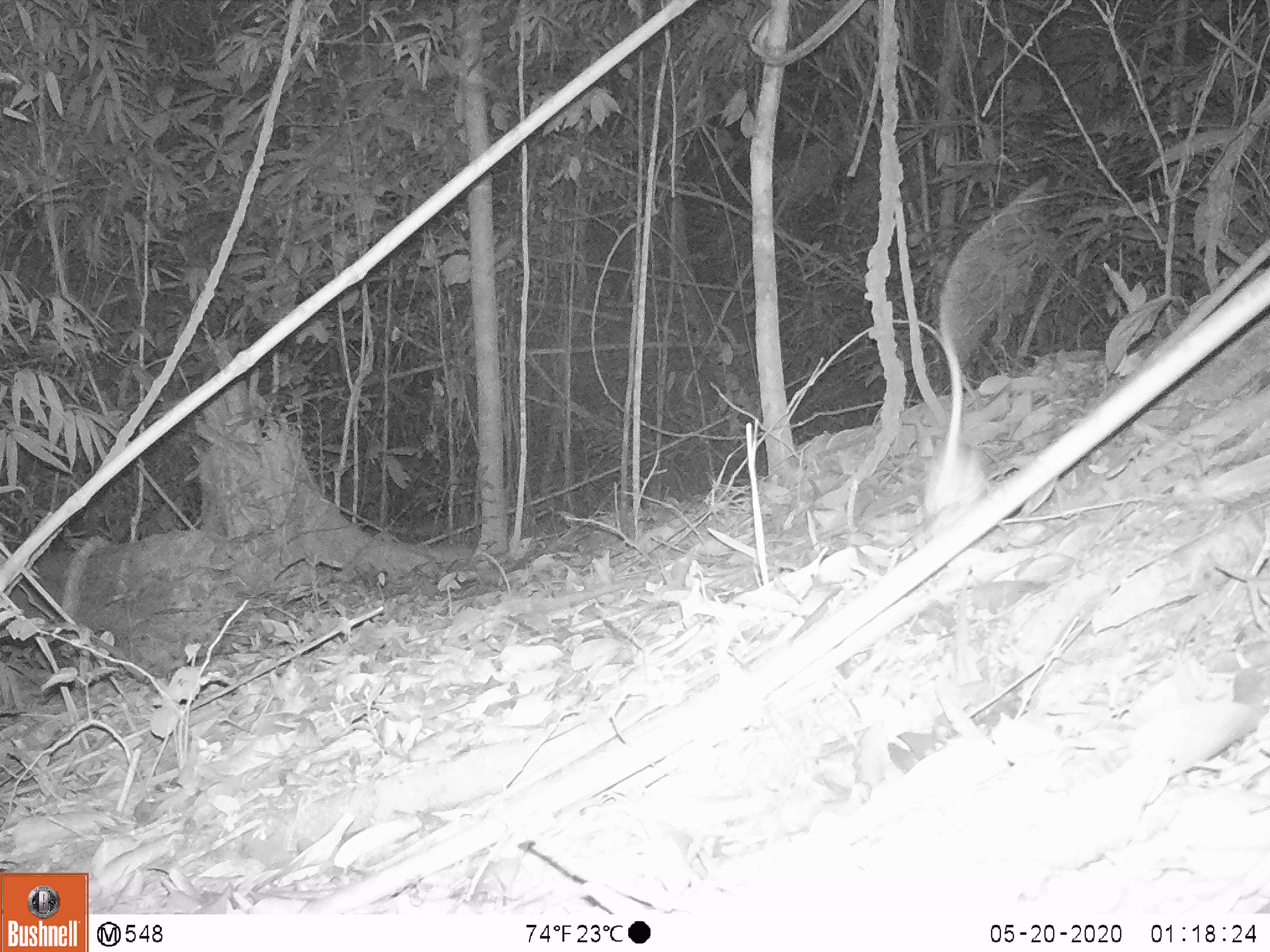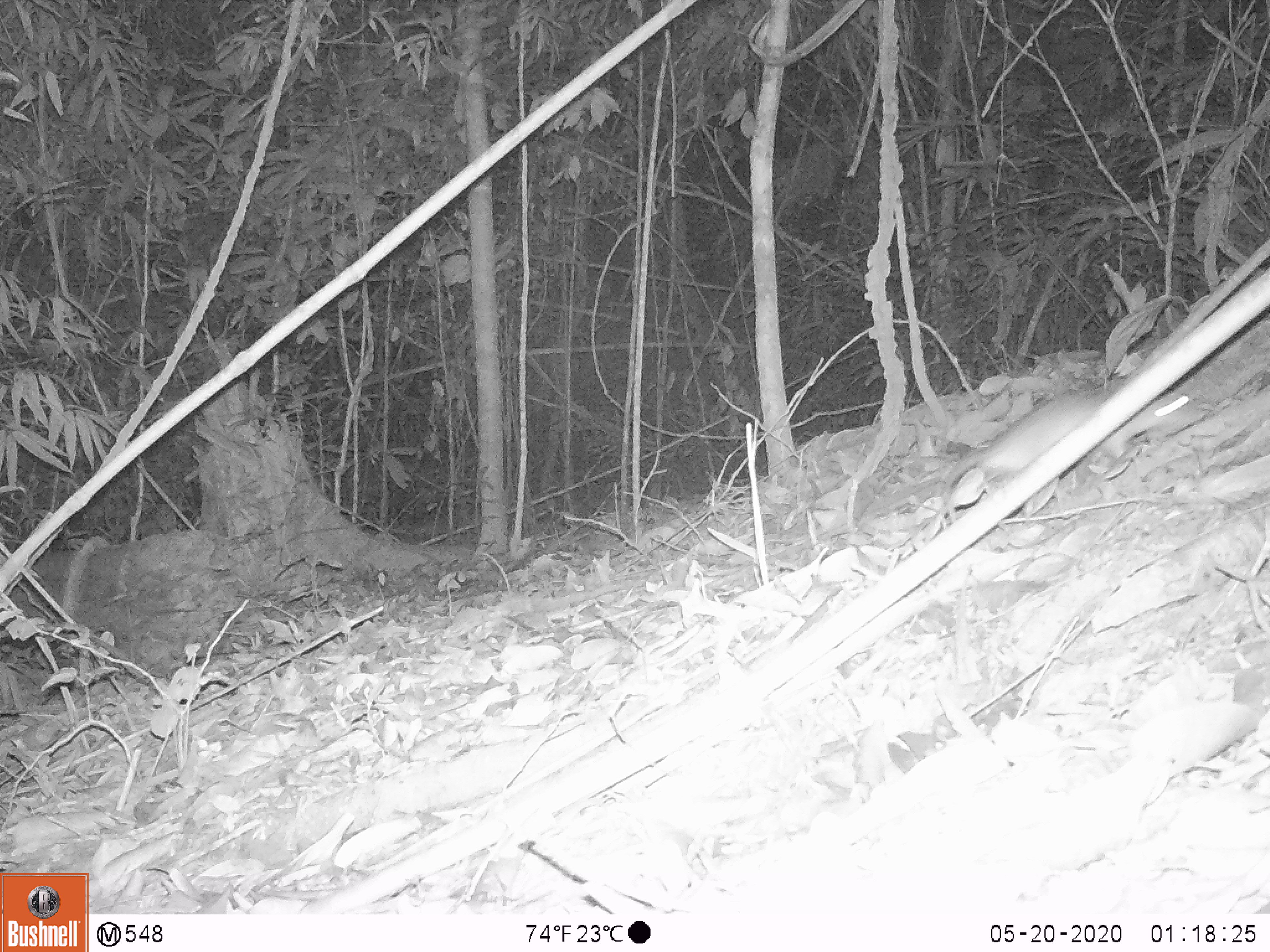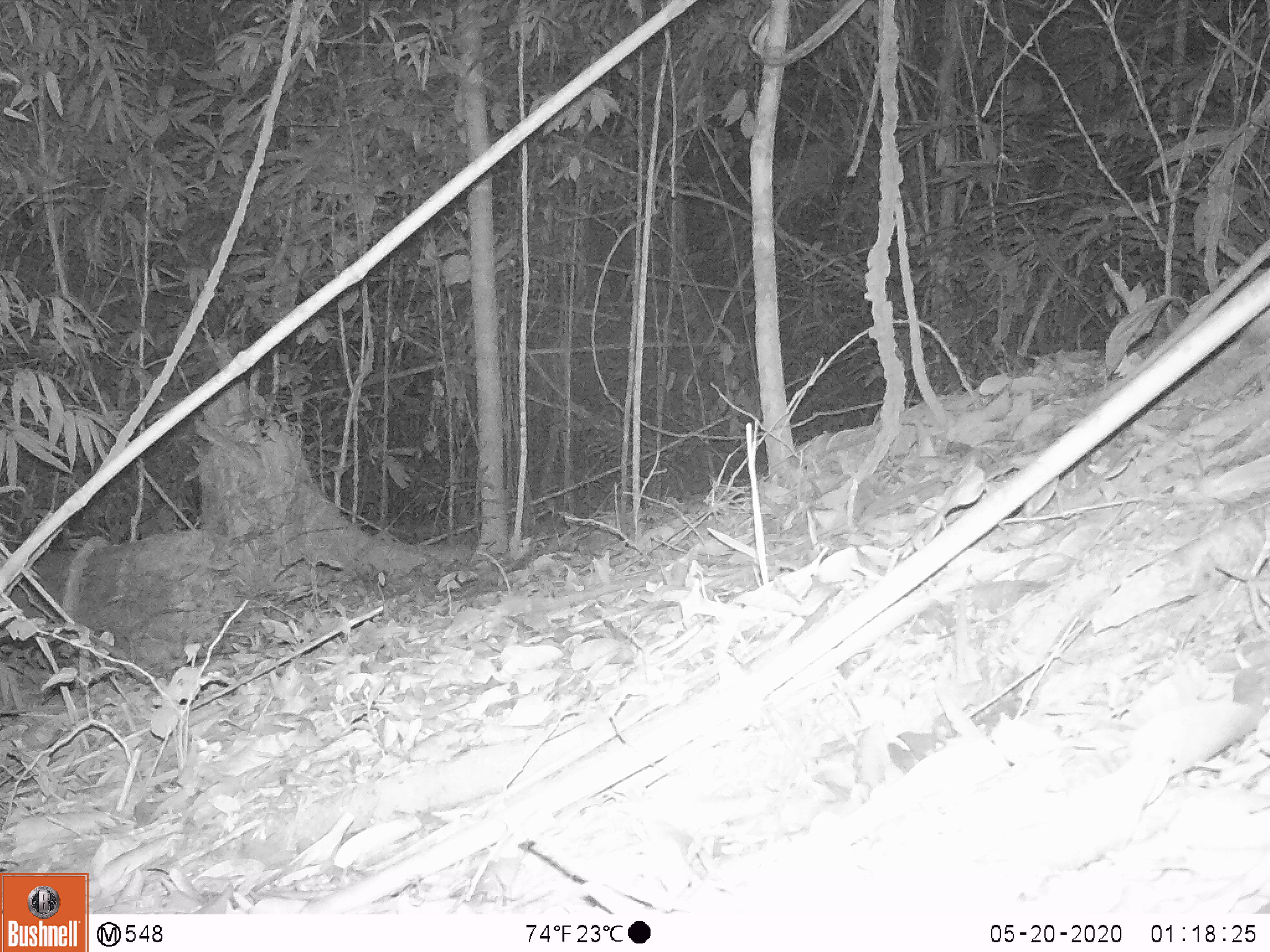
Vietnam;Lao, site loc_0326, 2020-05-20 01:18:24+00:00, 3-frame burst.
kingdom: Animalia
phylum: Chordata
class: Mammalia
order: Rodentia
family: Muridae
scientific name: Muridae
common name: old-world mice and rats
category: unidentified murid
Unidentified murid (old-world mice and rats) (Muridae). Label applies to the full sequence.